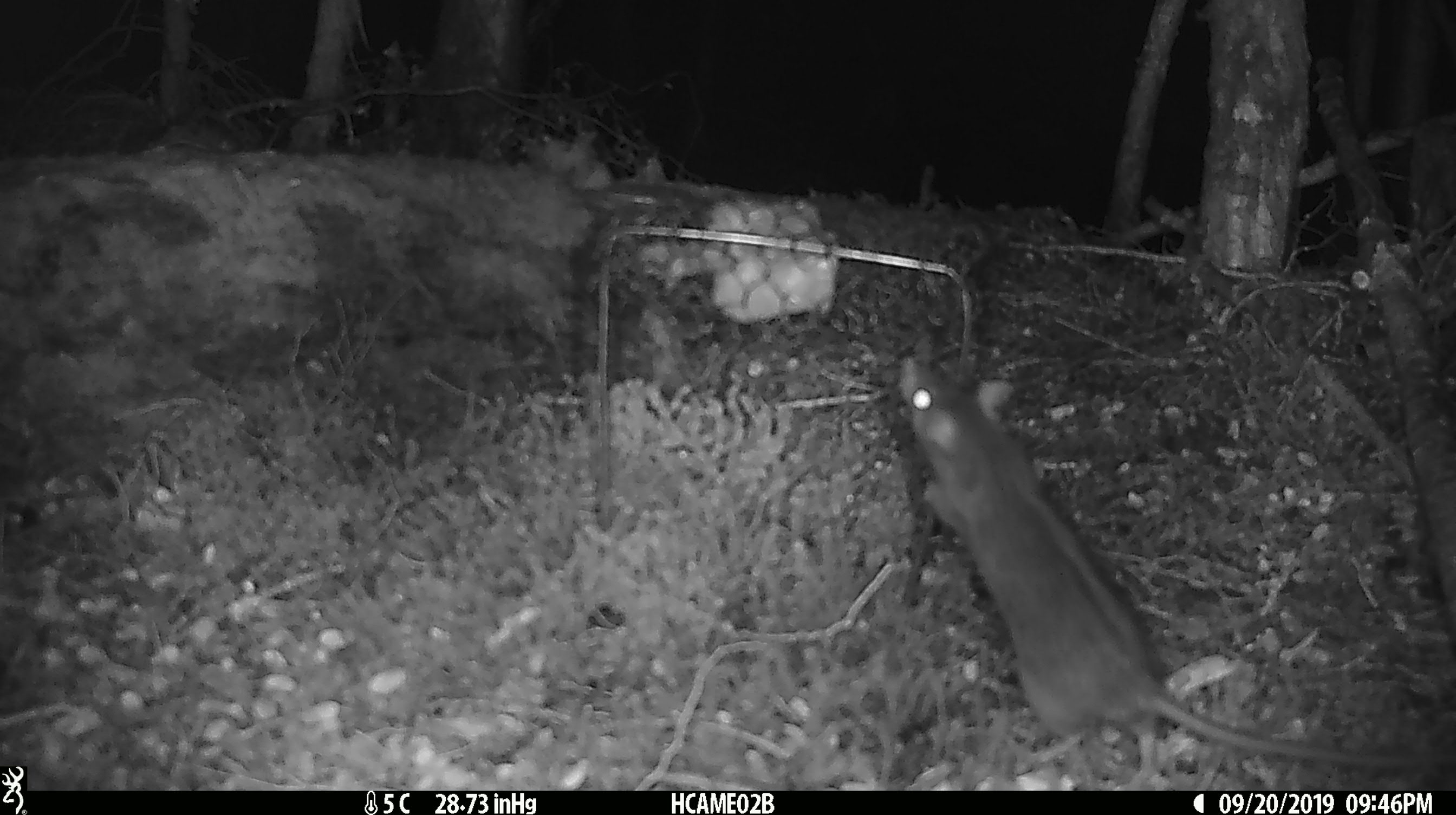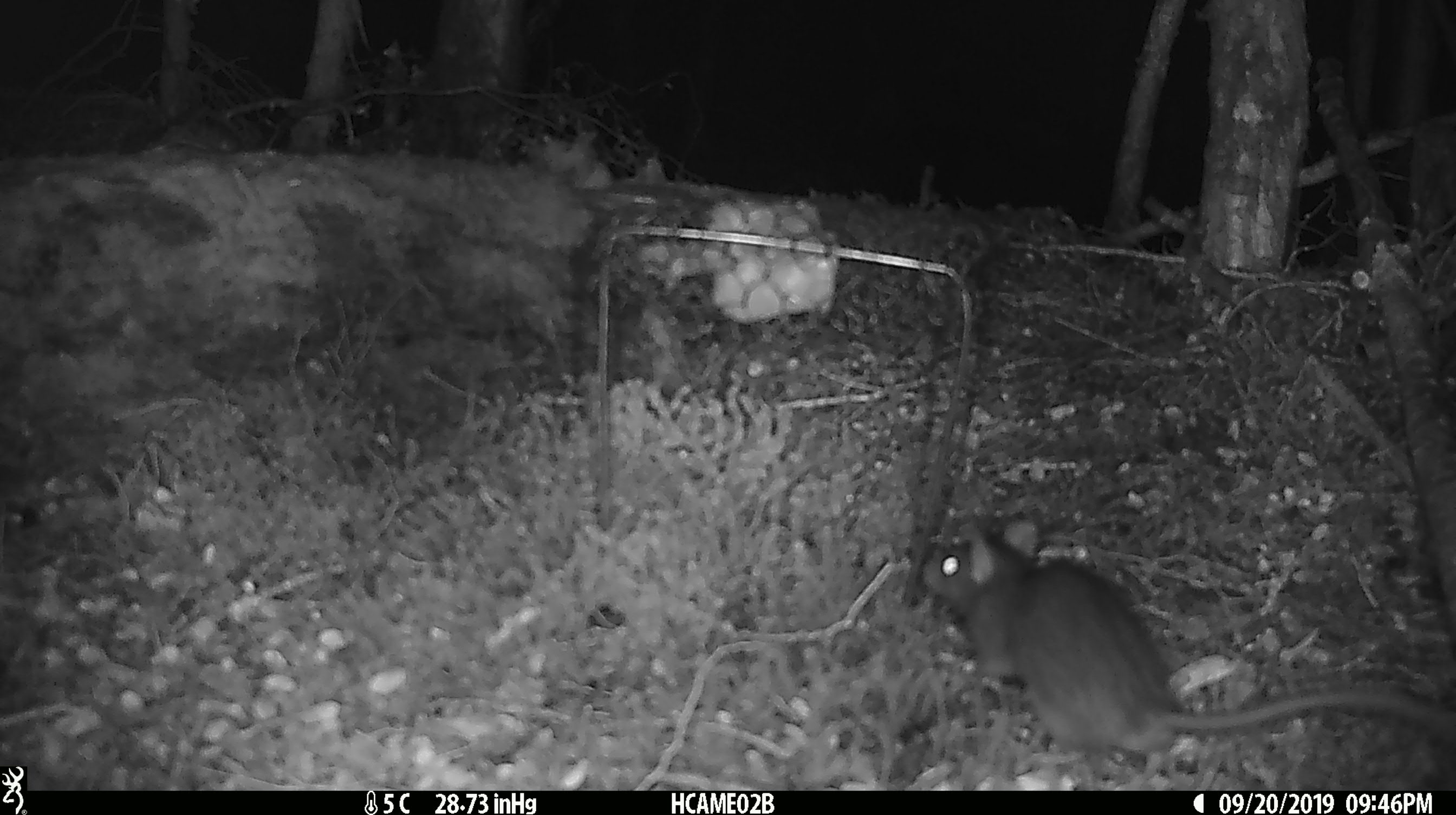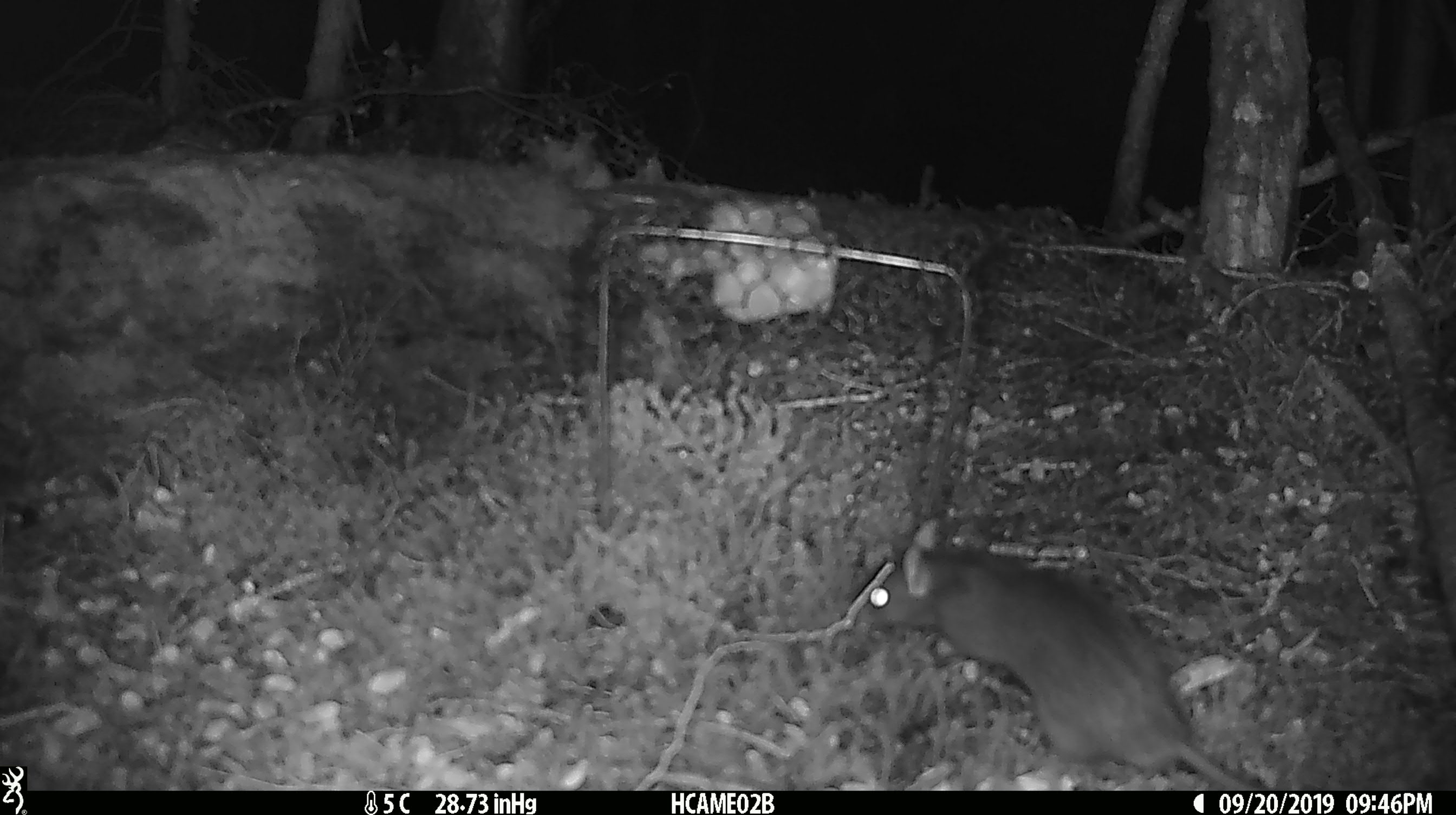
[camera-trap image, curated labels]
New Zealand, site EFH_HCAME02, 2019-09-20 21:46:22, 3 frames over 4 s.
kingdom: Animalia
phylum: Chordata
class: Mammalia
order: Rodentia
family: Muridae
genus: Rattus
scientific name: Rattus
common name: rat